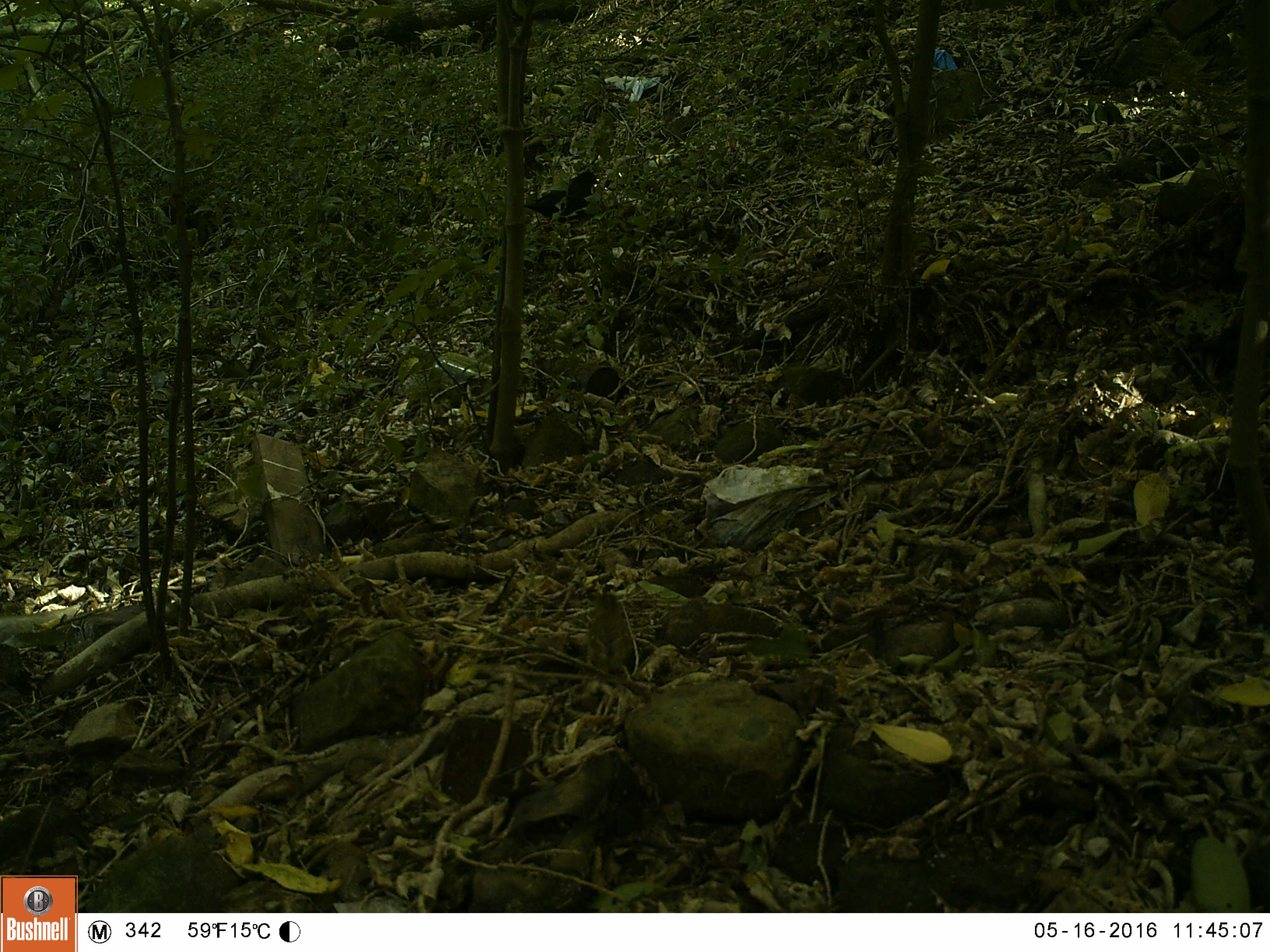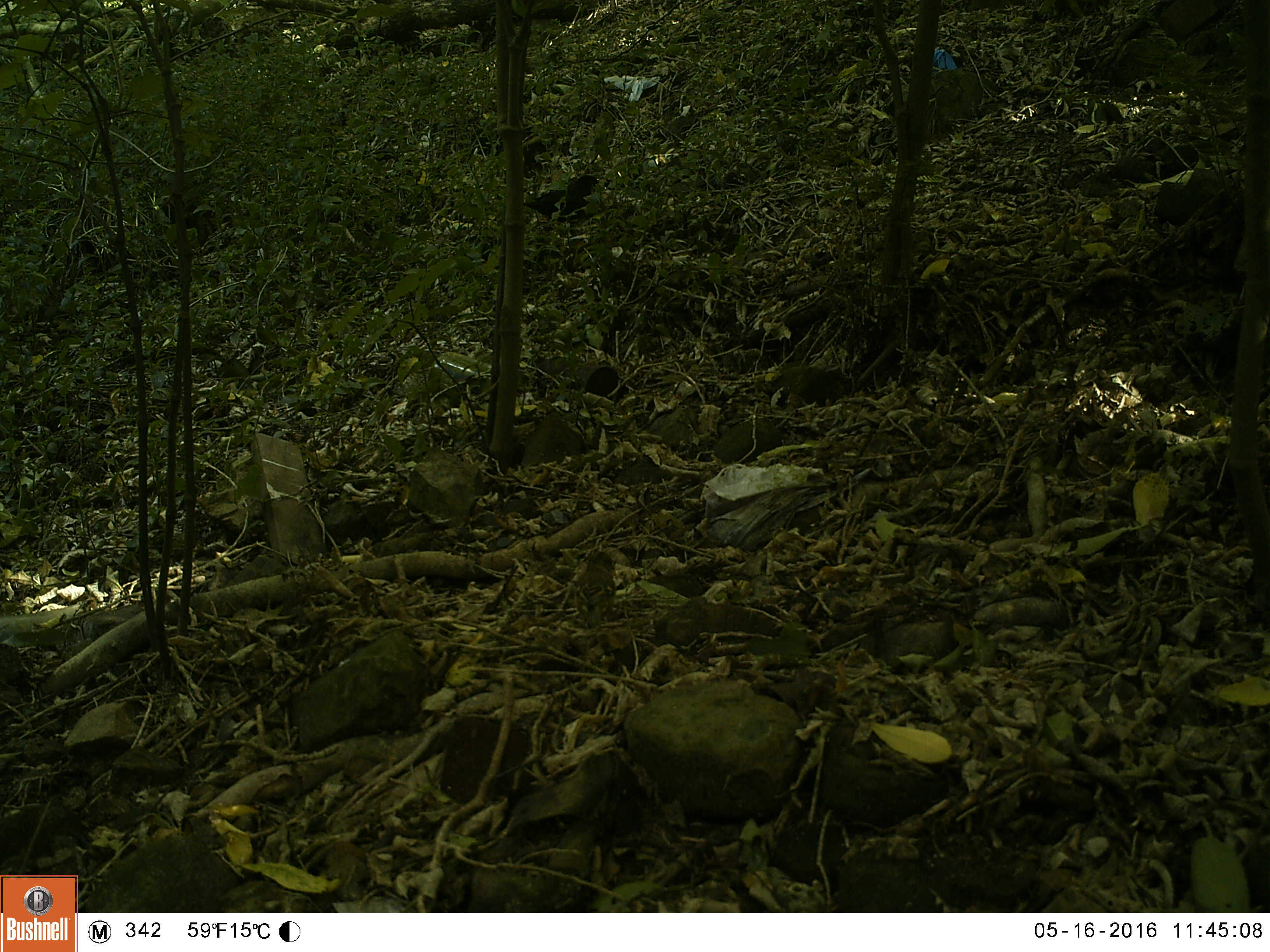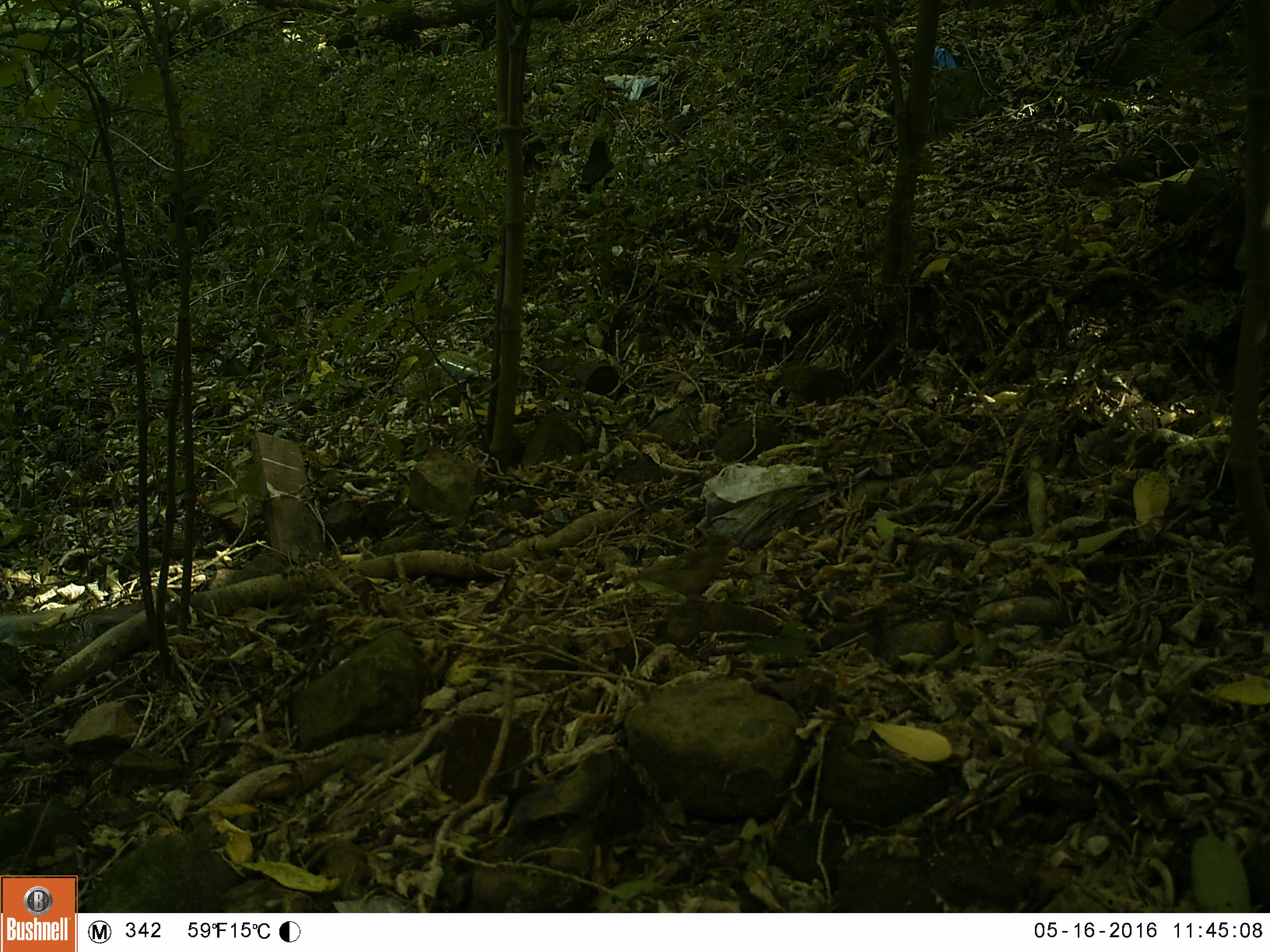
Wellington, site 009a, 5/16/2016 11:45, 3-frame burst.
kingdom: Animalia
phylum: Chordata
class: Aves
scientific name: Aves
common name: bird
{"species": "bird (Aves)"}